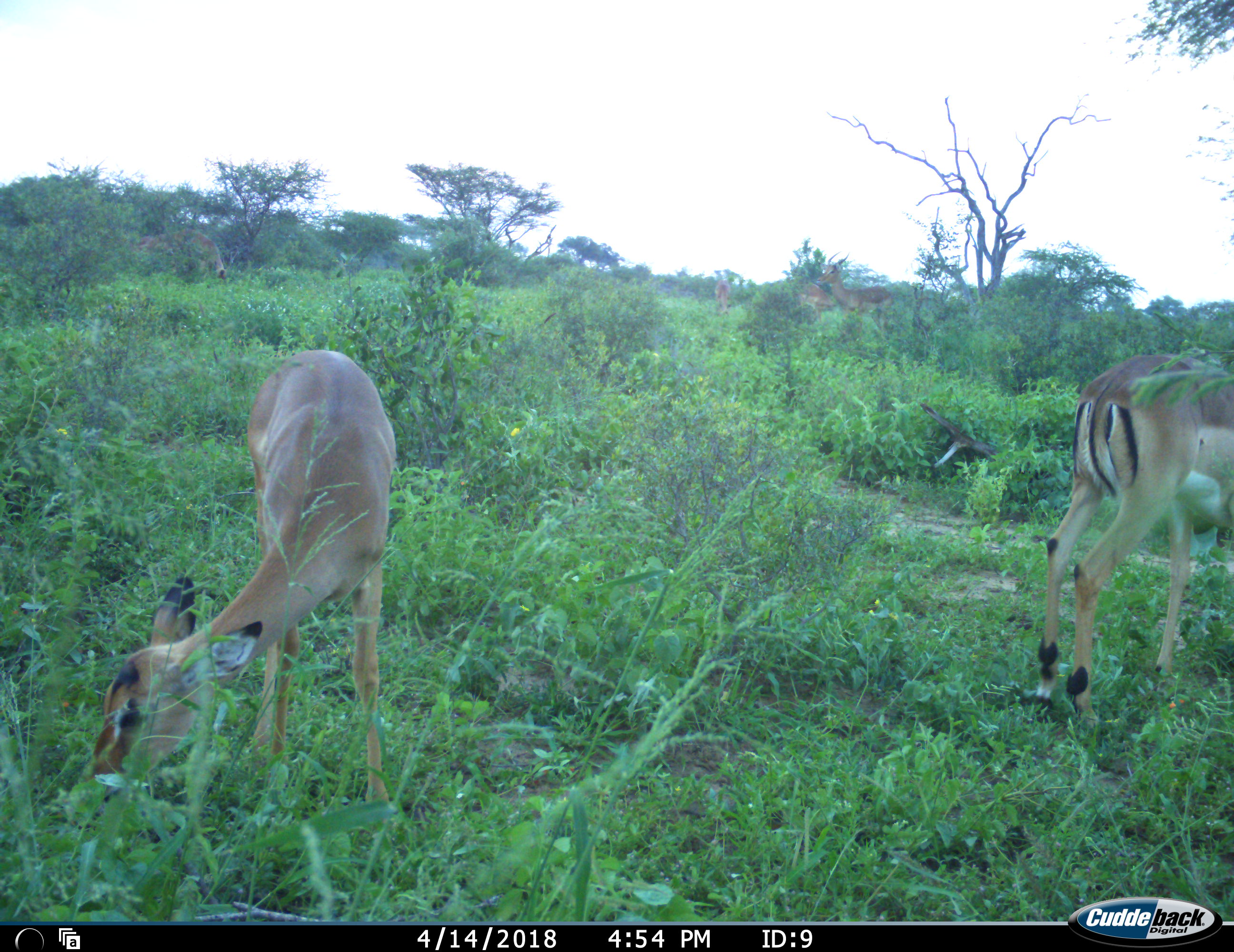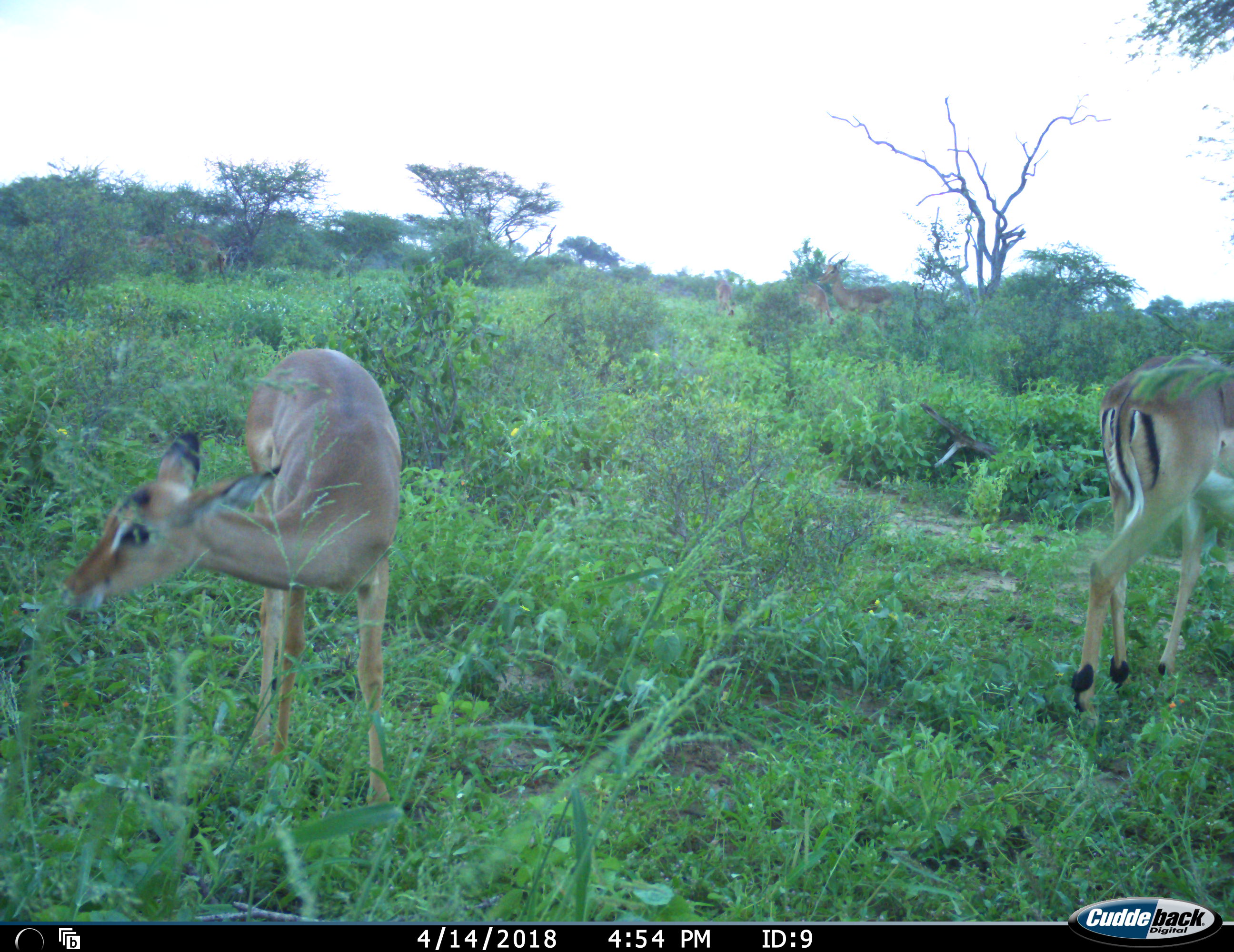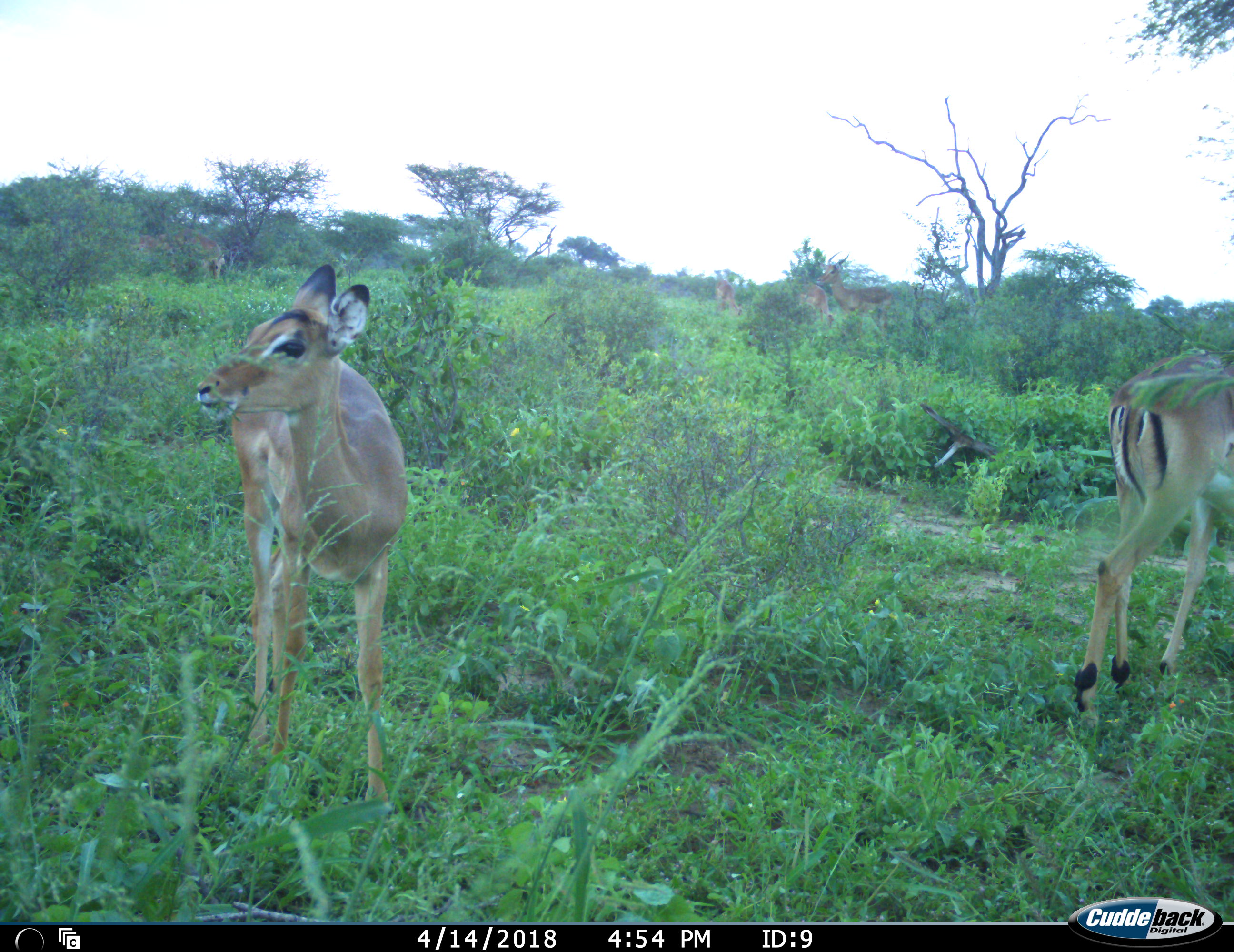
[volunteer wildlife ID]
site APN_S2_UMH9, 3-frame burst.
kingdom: Animalia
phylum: Chordata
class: Mammalia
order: Artiodactyla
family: Bovidae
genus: Aepyceros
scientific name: Aepyceros melampus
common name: impala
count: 2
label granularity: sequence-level